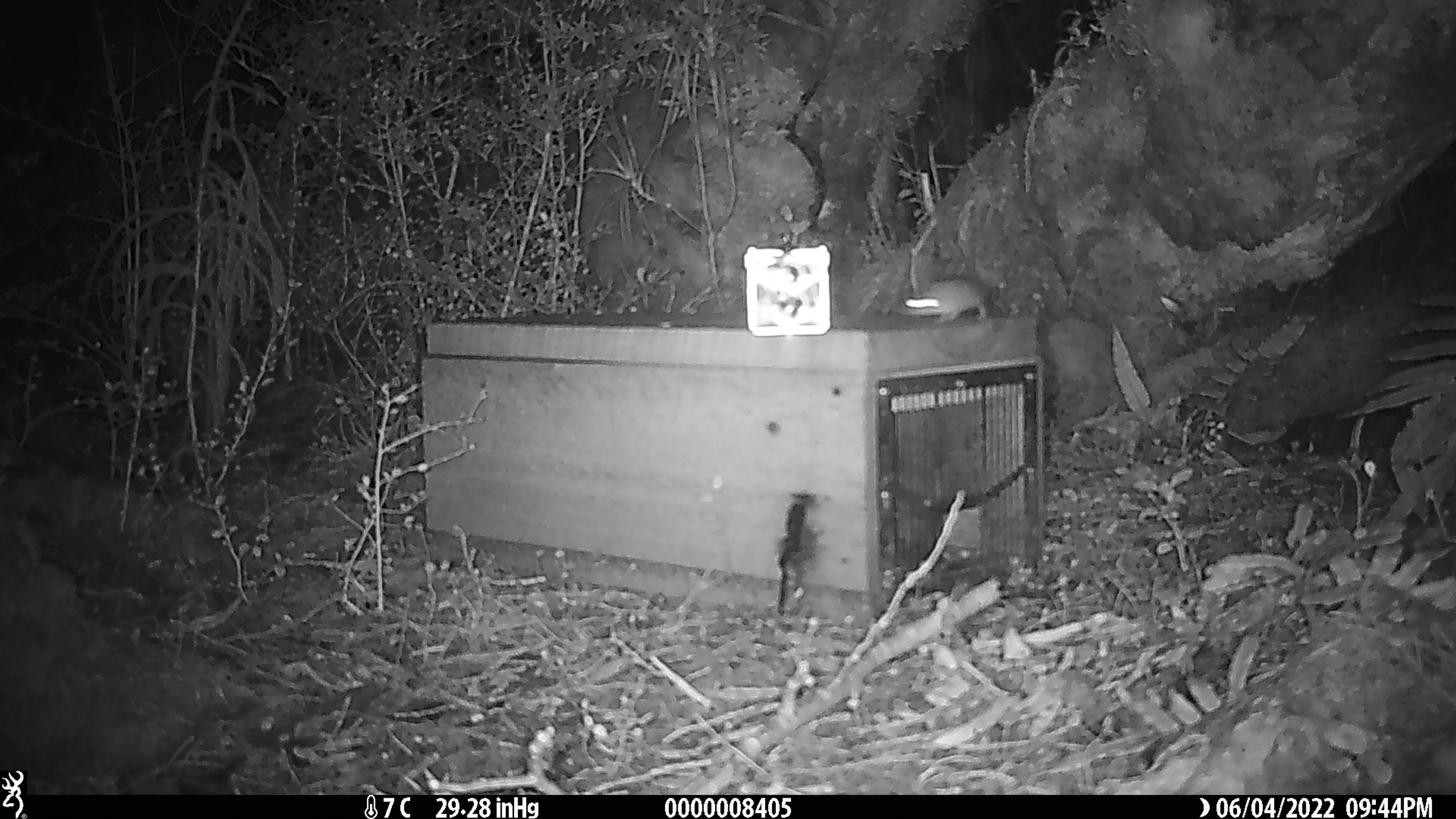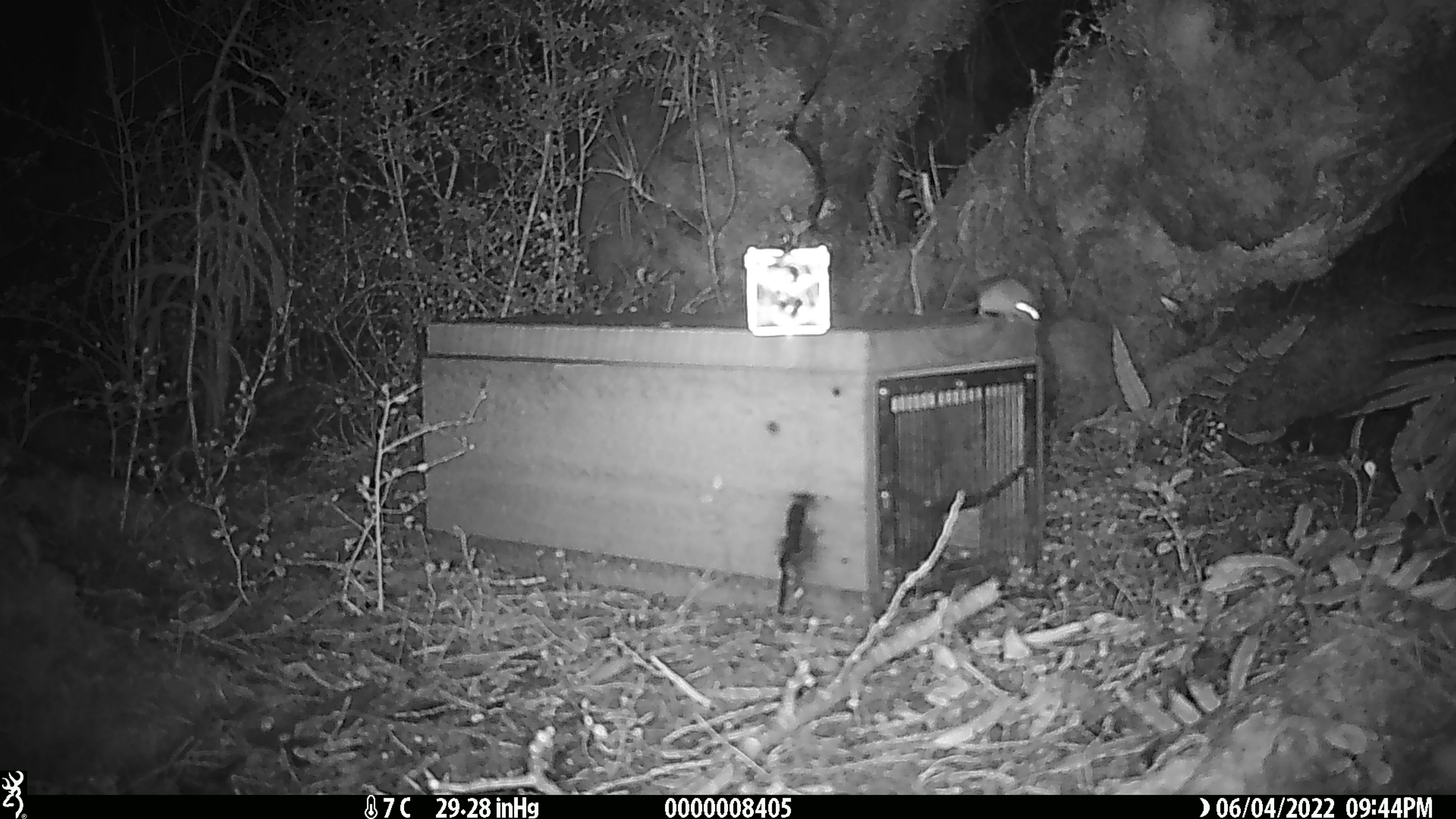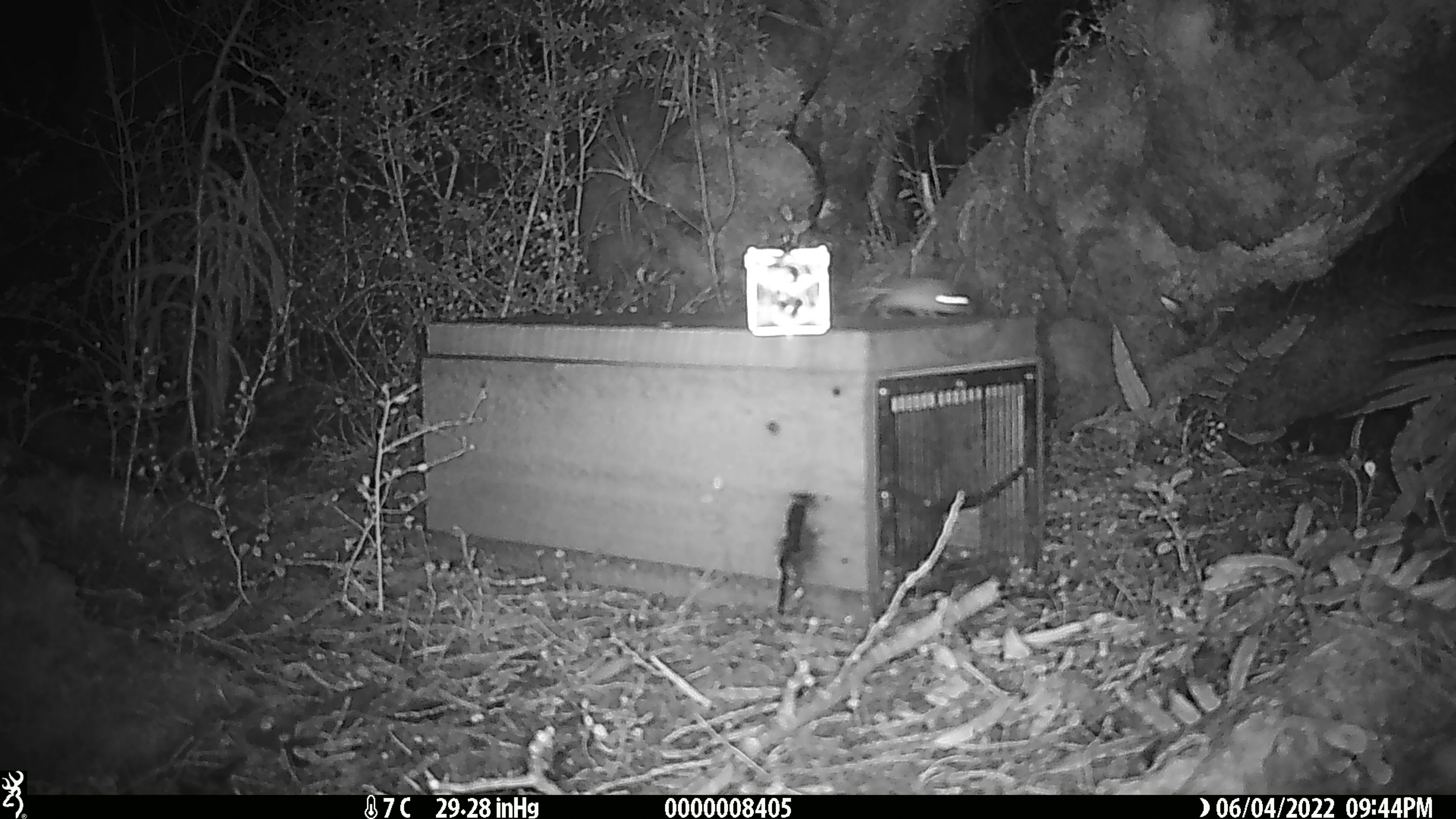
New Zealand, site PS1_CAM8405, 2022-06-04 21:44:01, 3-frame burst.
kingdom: Animalia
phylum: Chordata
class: Mammalia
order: Rodentia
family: Muridae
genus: Mus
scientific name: Mus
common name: mouse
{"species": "mouse (Mus)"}